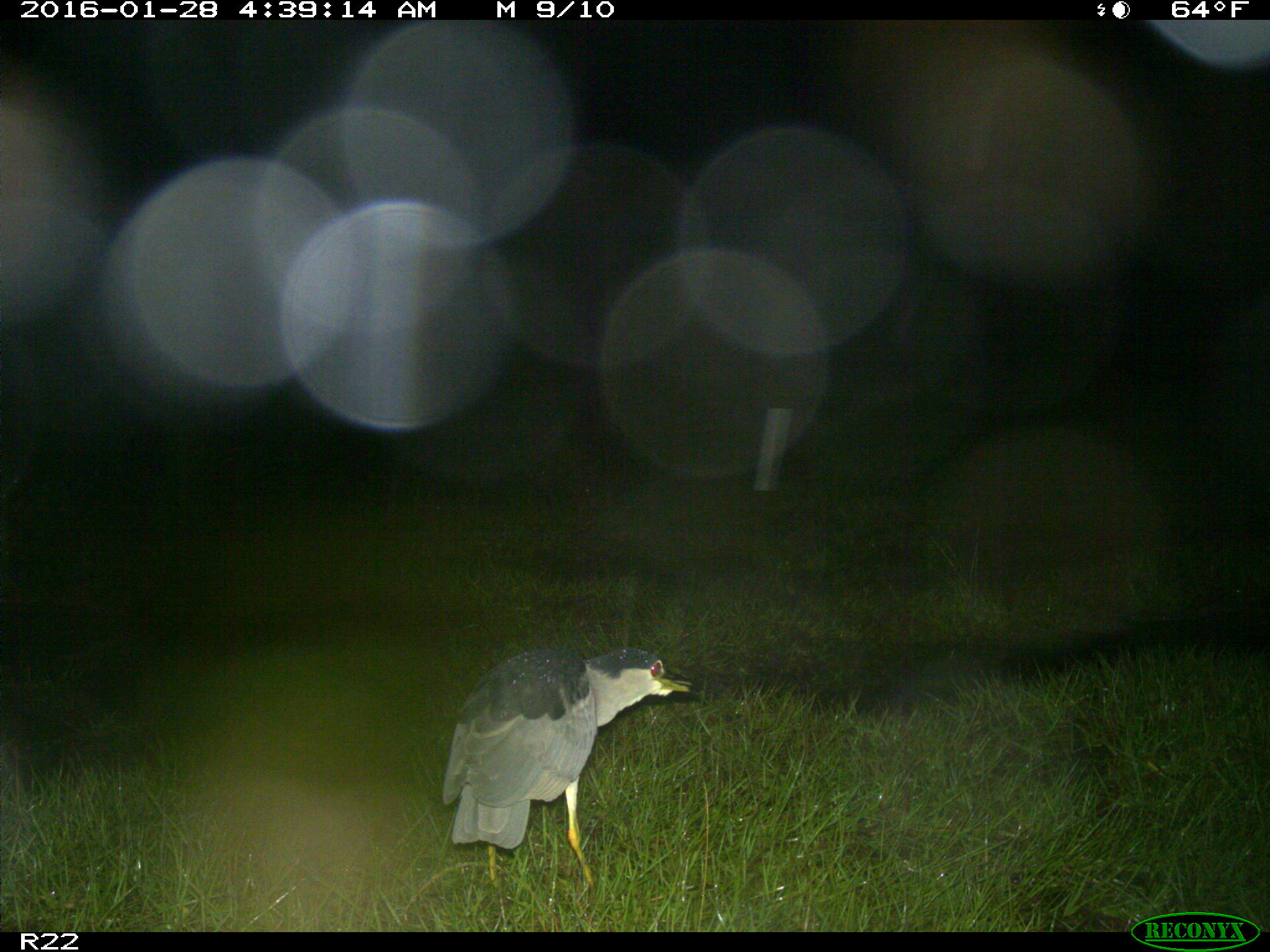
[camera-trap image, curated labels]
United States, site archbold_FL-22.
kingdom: Animalia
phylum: Chordata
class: Aves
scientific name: Aves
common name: birds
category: unidentified bird